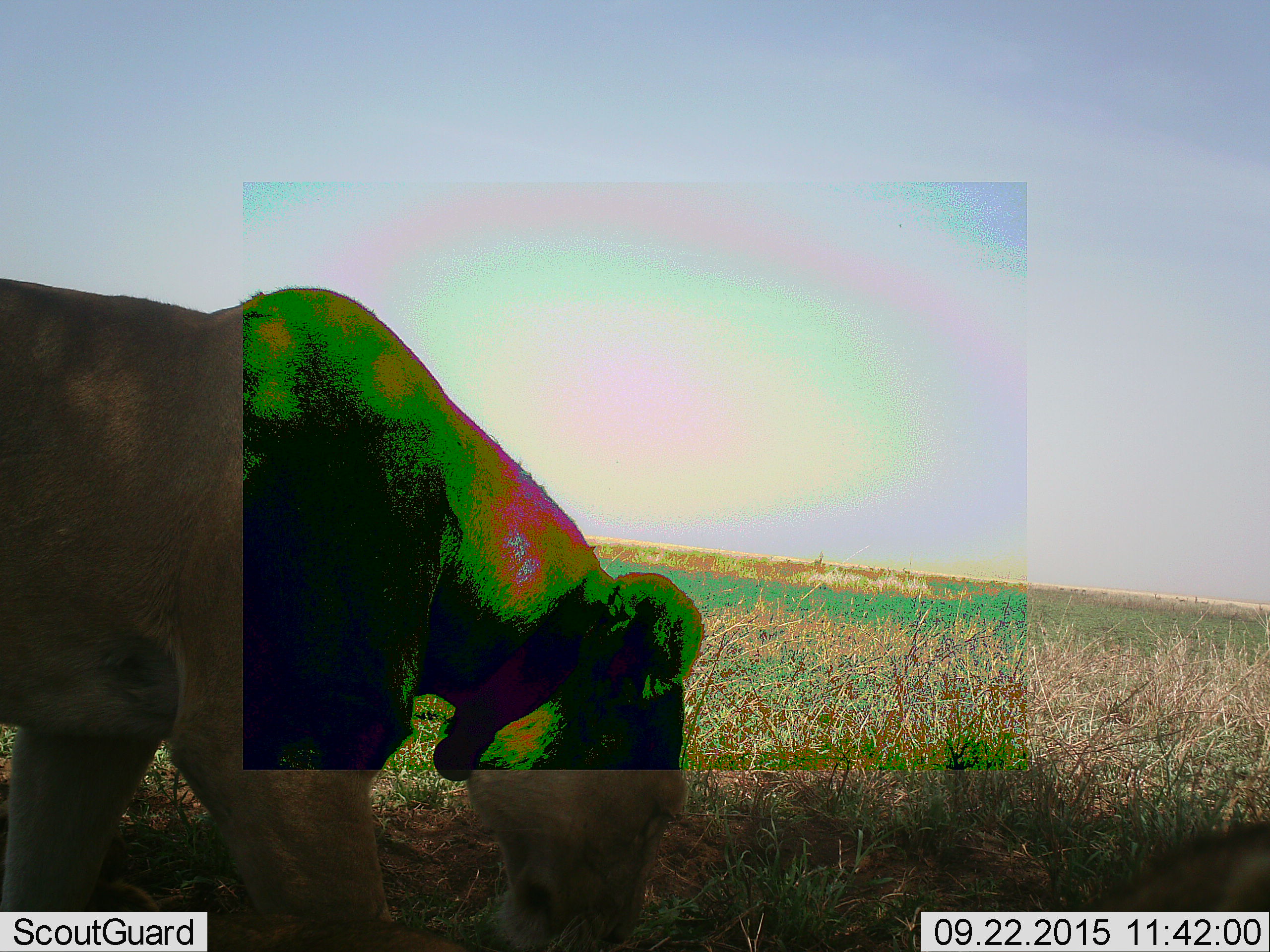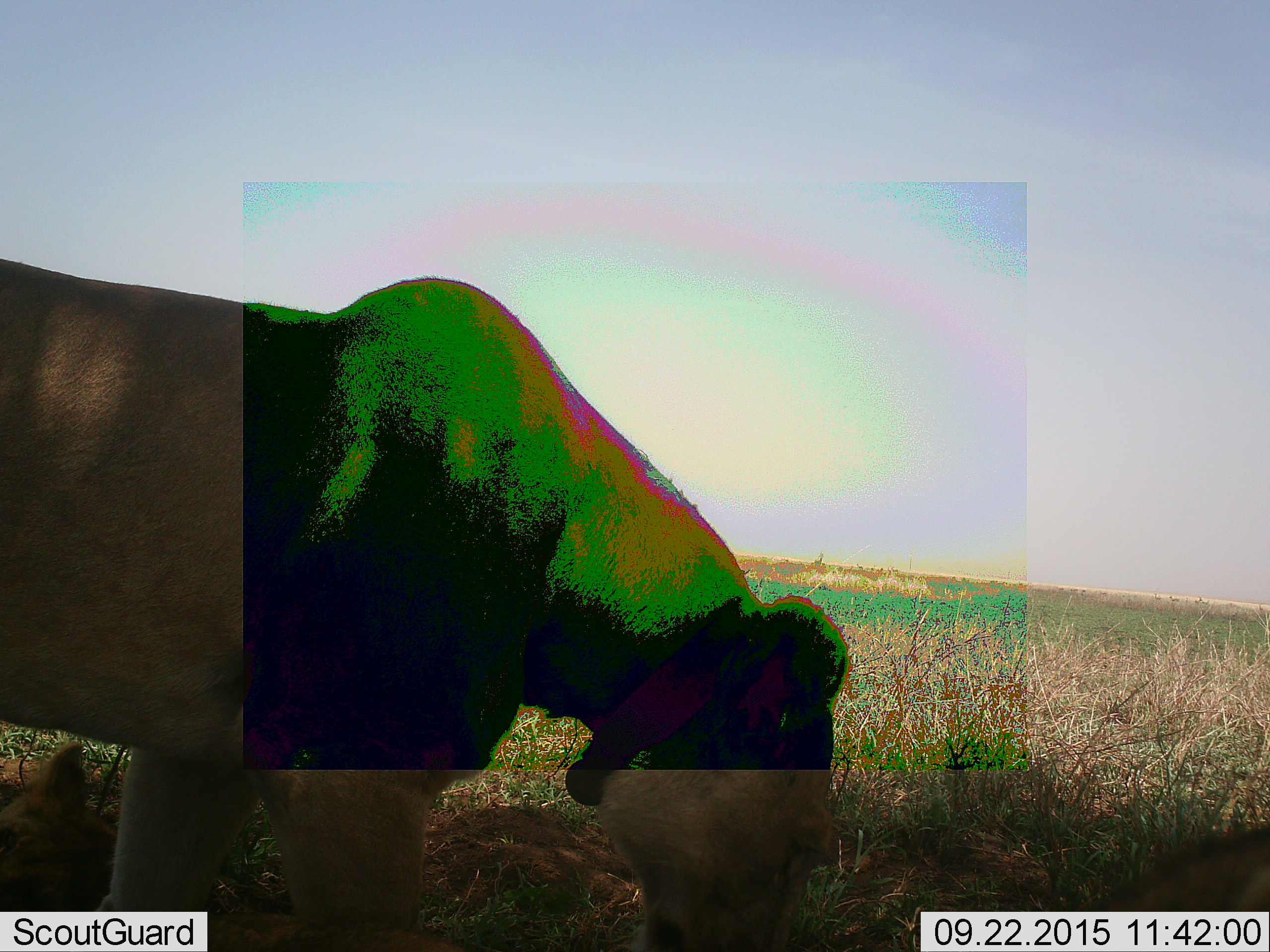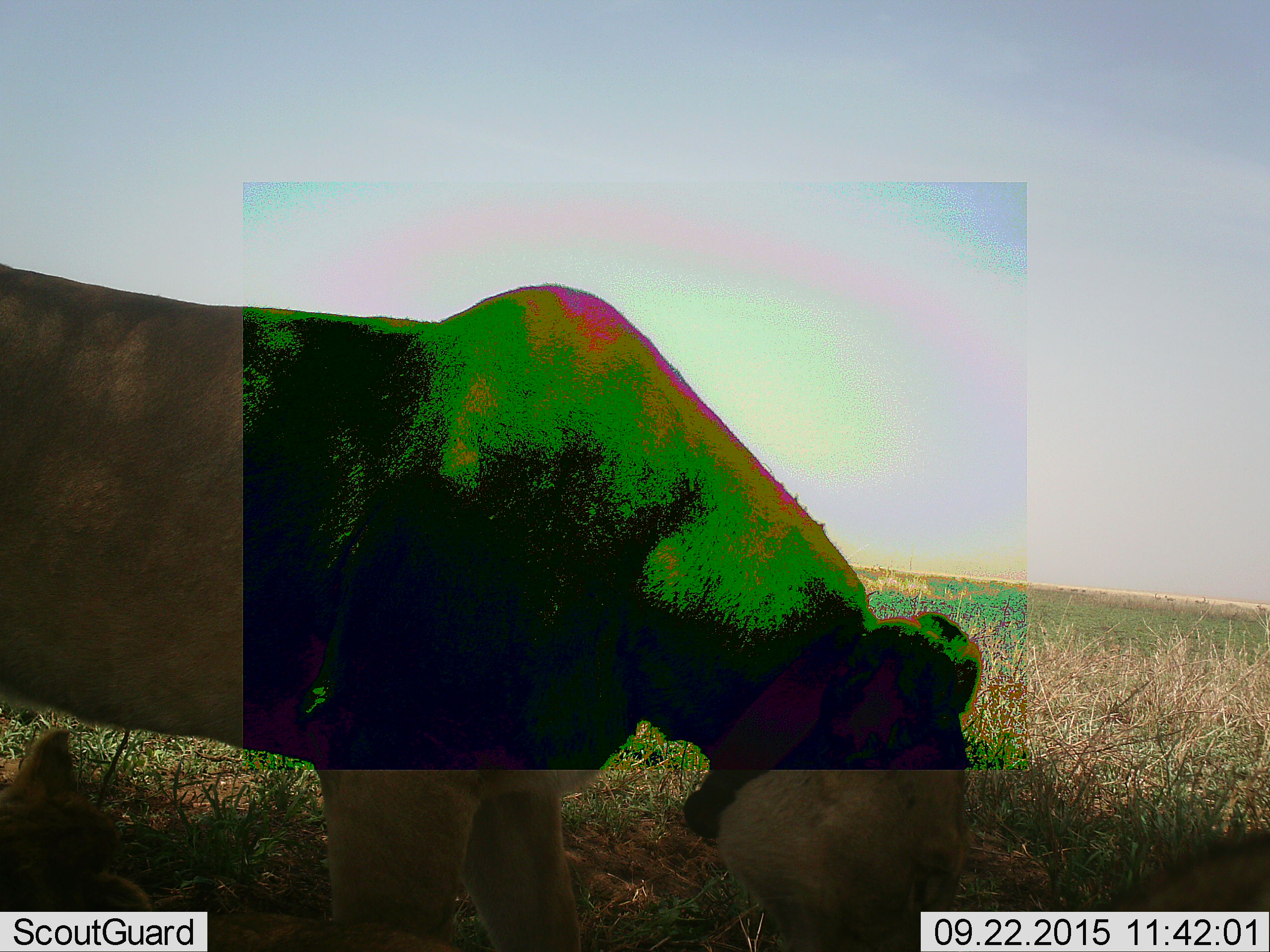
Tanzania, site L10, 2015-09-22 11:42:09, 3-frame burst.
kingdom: Animalia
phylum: Chordata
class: Mammalia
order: Carnivora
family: Felidae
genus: Panthera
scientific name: Panthera leo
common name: lion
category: lionfemale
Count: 2.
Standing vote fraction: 38%.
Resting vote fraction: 75%.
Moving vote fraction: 50%.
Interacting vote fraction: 0%.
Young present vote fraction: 38%.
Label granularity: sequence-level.